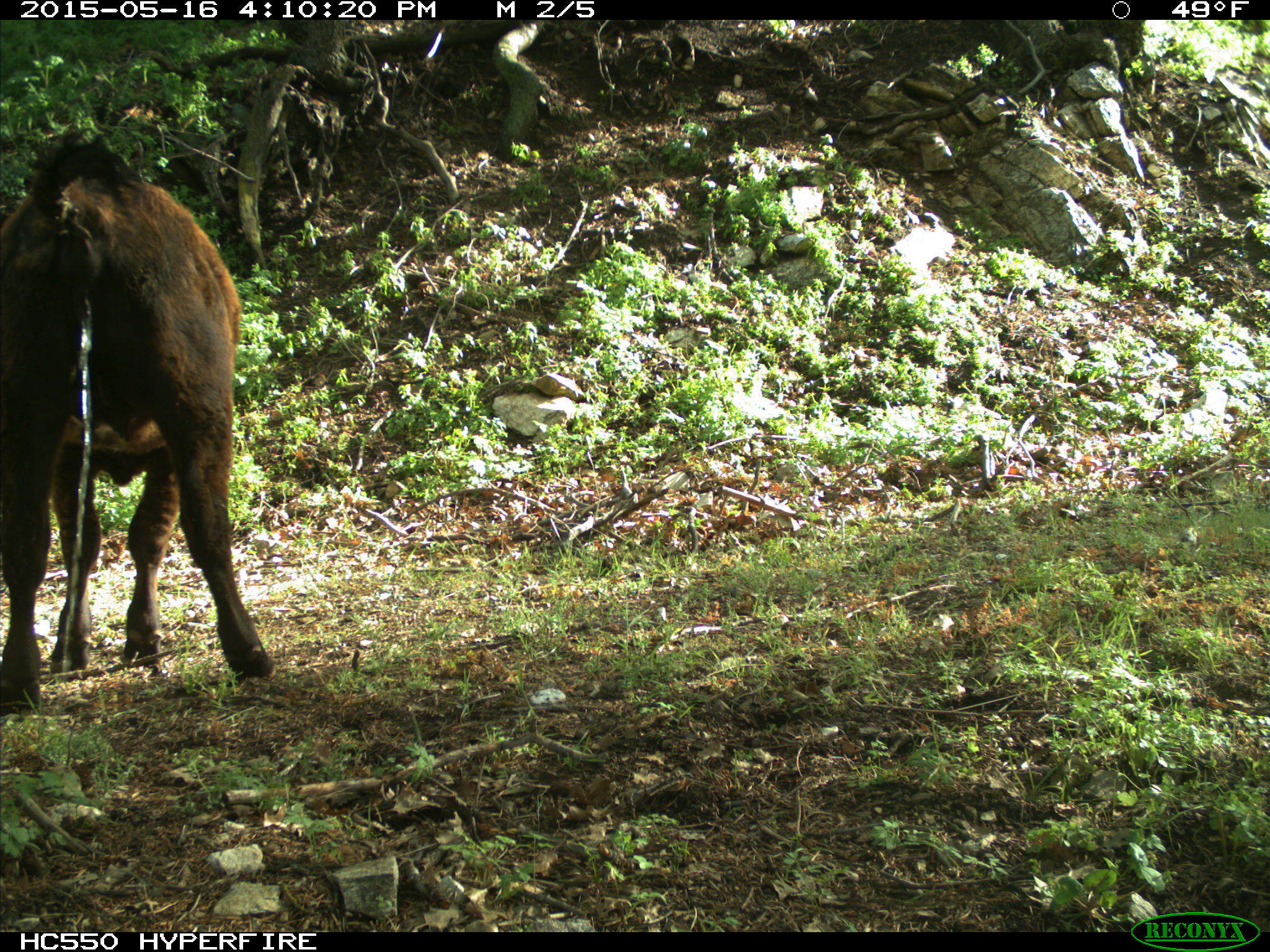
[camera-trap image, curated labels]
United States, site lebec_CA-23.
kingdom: Animalia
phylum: Chordata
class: Mammalia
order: Artiodactyla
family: Bovidae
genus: Bos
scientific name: Bos taurus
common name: domestic cow